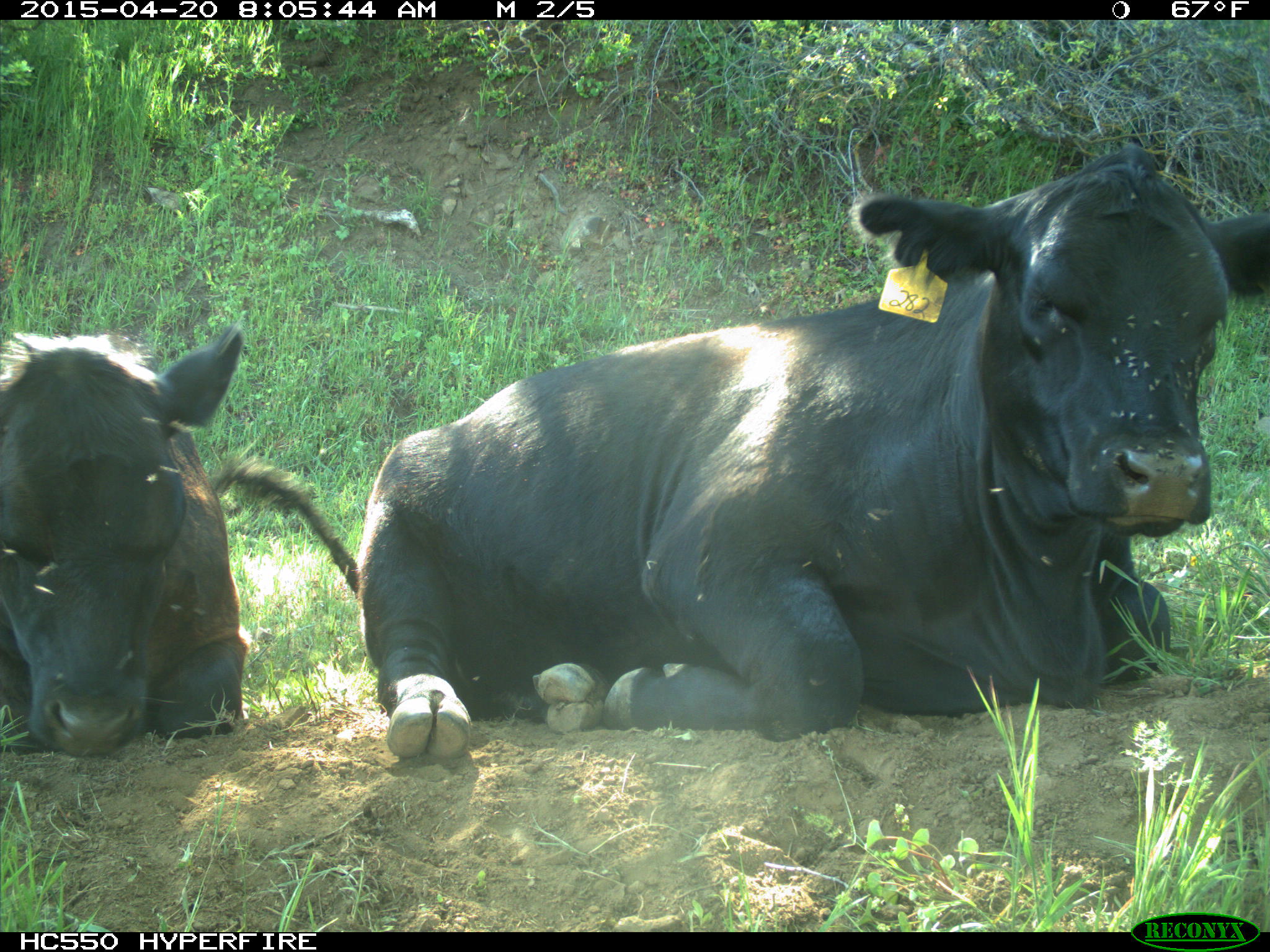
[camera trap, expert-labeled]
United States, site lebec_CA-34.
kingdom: Animalia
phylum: Chordata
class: Mammalia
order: Artiodactyla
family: Bovidae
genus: Bos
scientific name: Bos taurus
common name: domestic cow